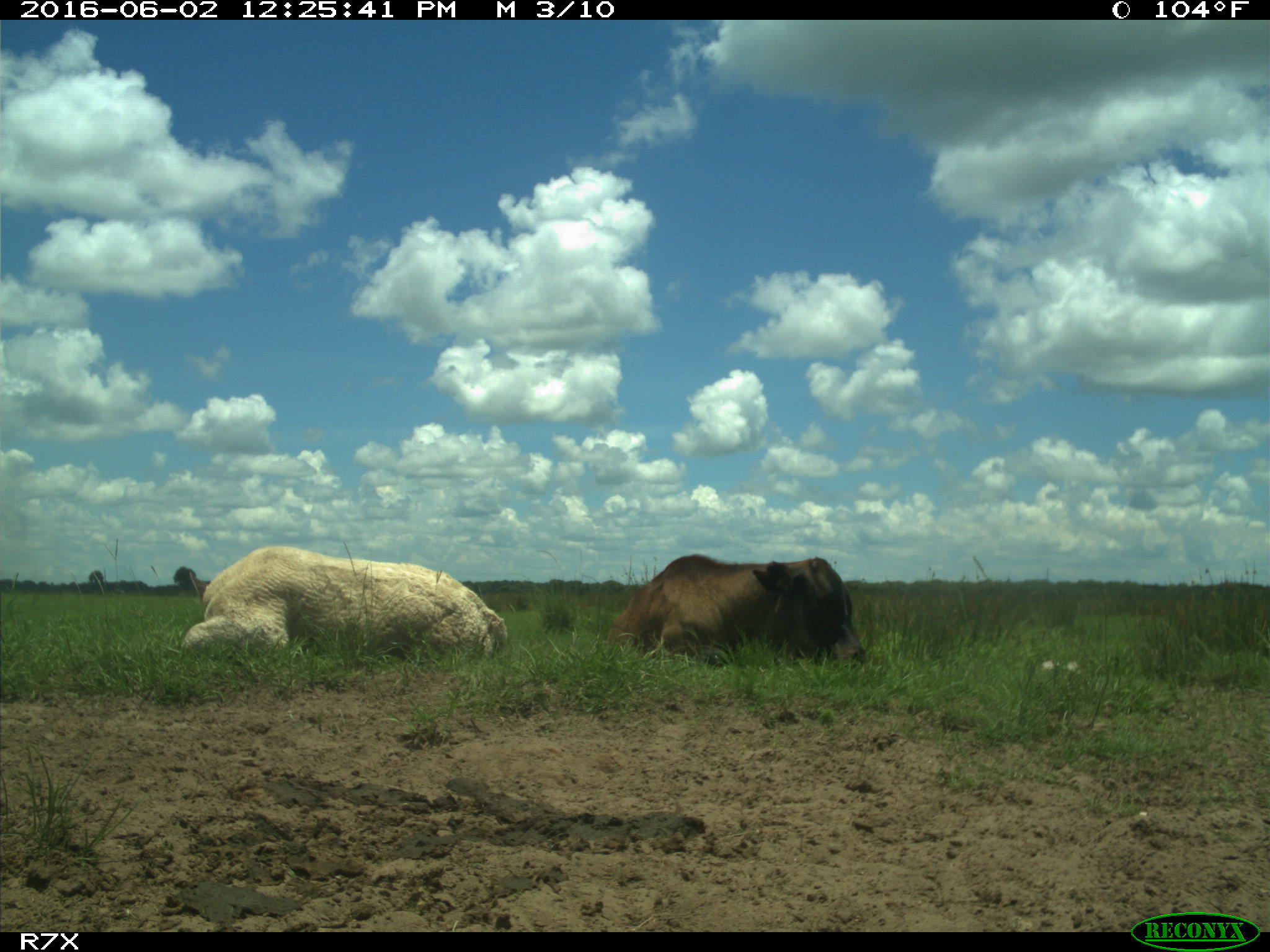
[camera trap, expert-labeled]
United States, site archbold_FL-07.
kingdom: Animalia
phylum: Chordata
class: Mammalia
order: Artiodactyla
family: Bovidae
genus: Bos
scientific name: Bos taurus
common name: domestic cow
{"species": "Bos taurus (domestic cow)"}